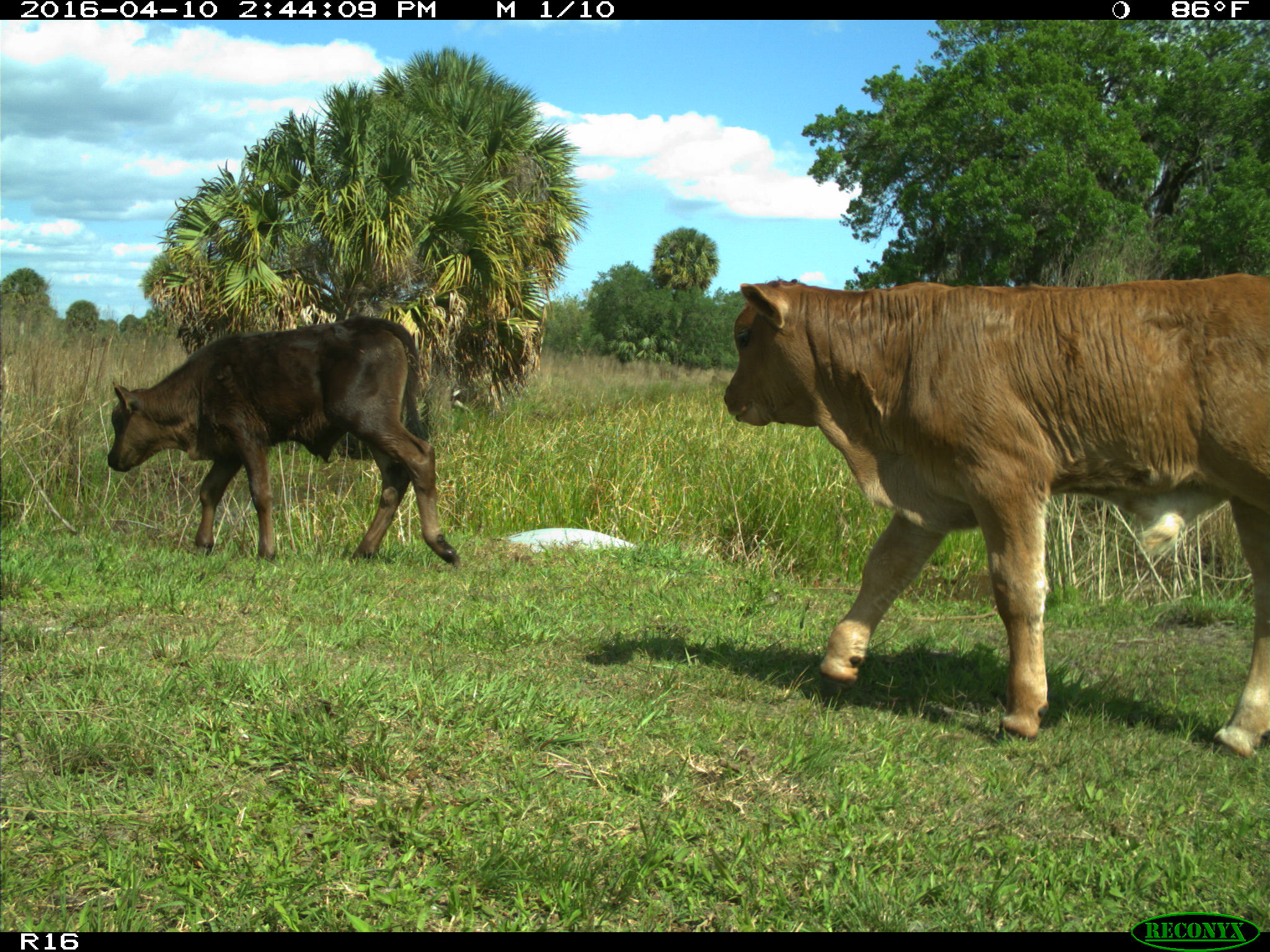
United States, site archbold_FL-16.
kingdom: Animalia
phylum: Chordata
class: Mammalia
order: Artiodactyla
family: Bovidae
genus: Bos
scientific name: Bos taurus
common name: domestic cow